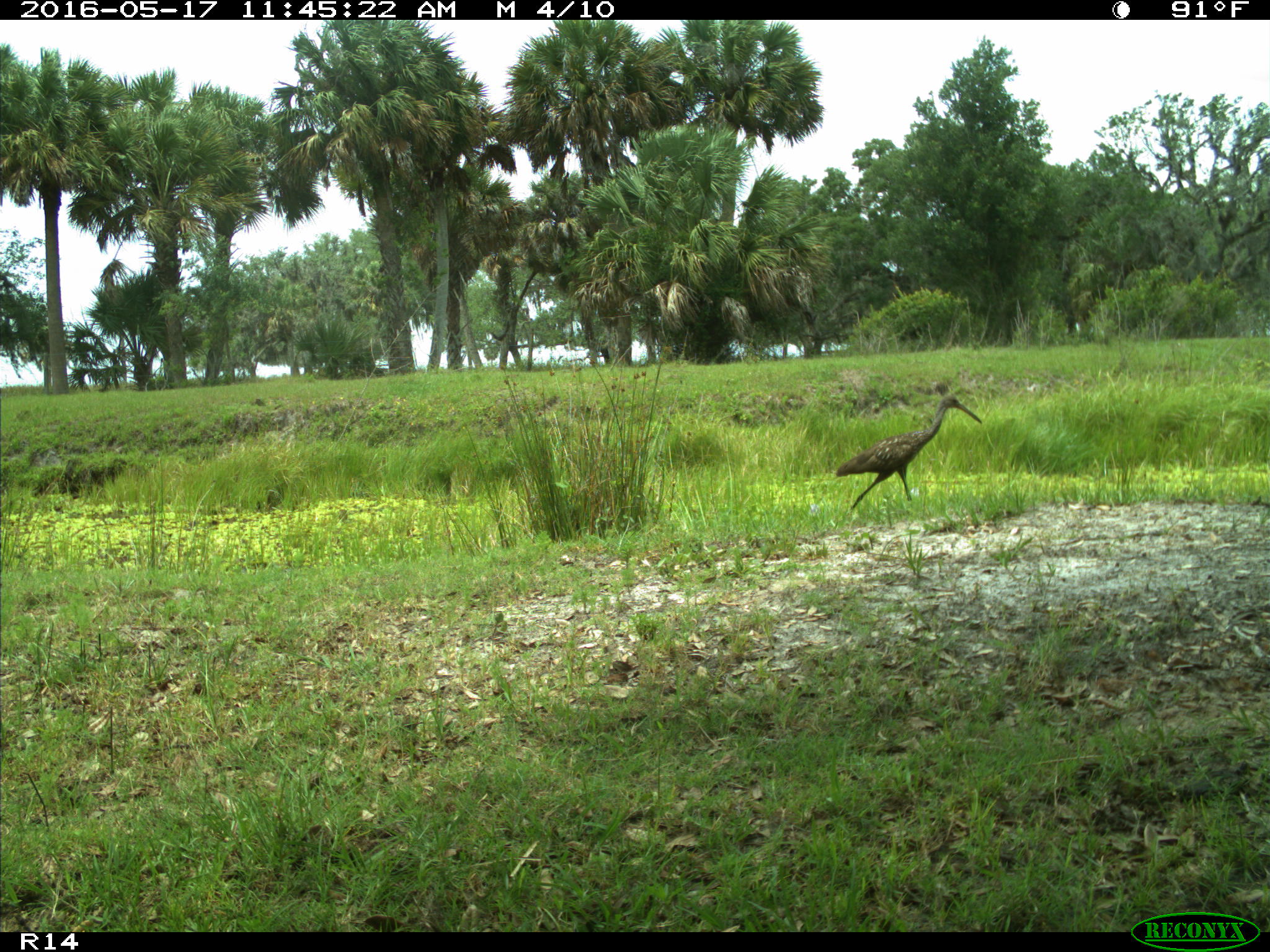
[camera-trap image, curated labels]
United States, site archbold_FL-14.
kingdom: Animalia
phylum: Chordata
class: Aves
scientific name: Aves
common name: birds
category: unidentified bird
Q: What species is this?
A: Unidentified bird (birds) (Aves).